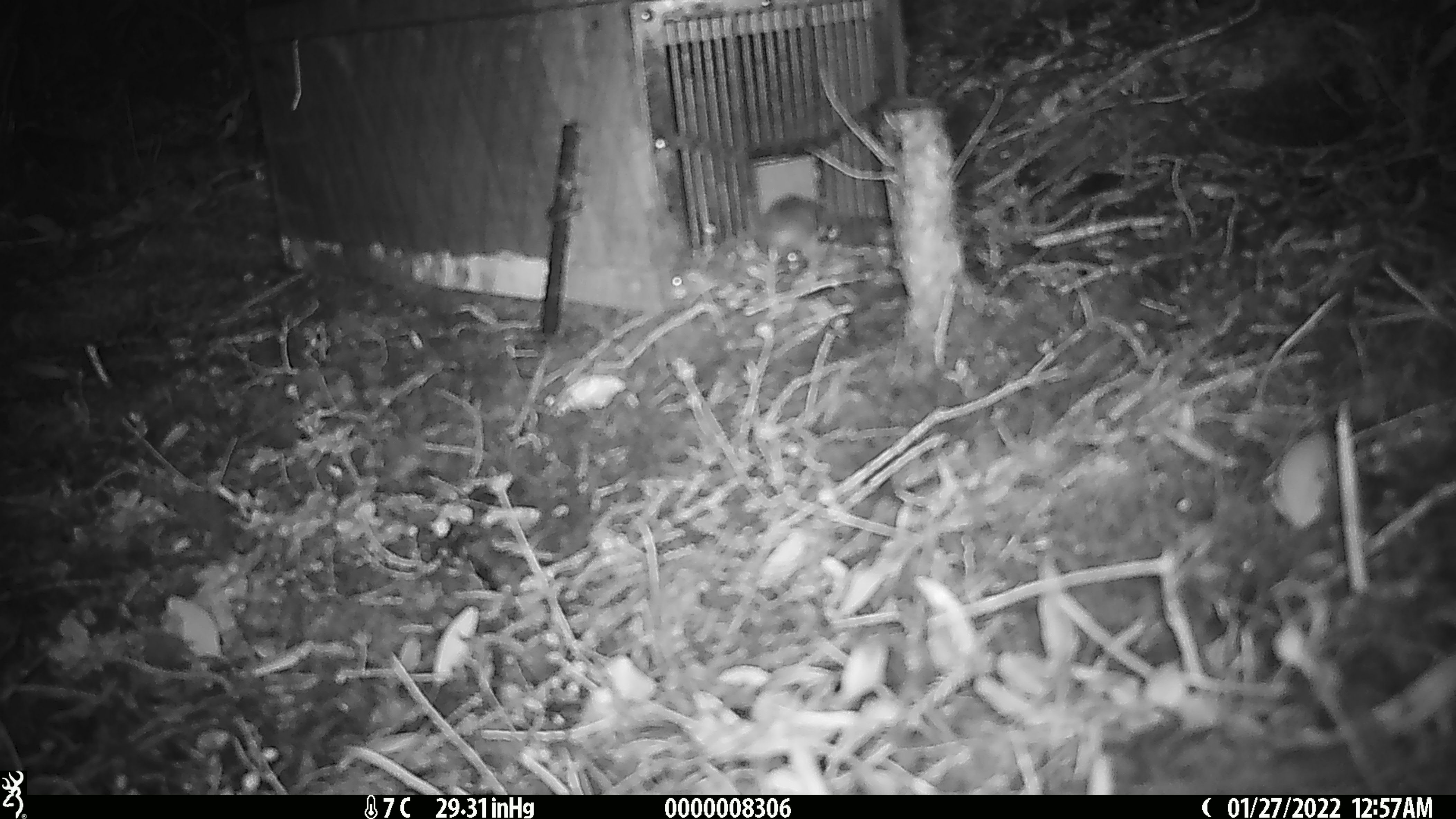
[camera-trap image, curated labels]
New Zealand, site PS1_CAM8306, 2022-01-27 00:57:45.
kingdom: Animalia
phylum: Chordata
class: Mammalia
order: Rodentia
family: Muridae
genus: Mus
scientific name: Mus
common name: mouse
Mouse (Mus).